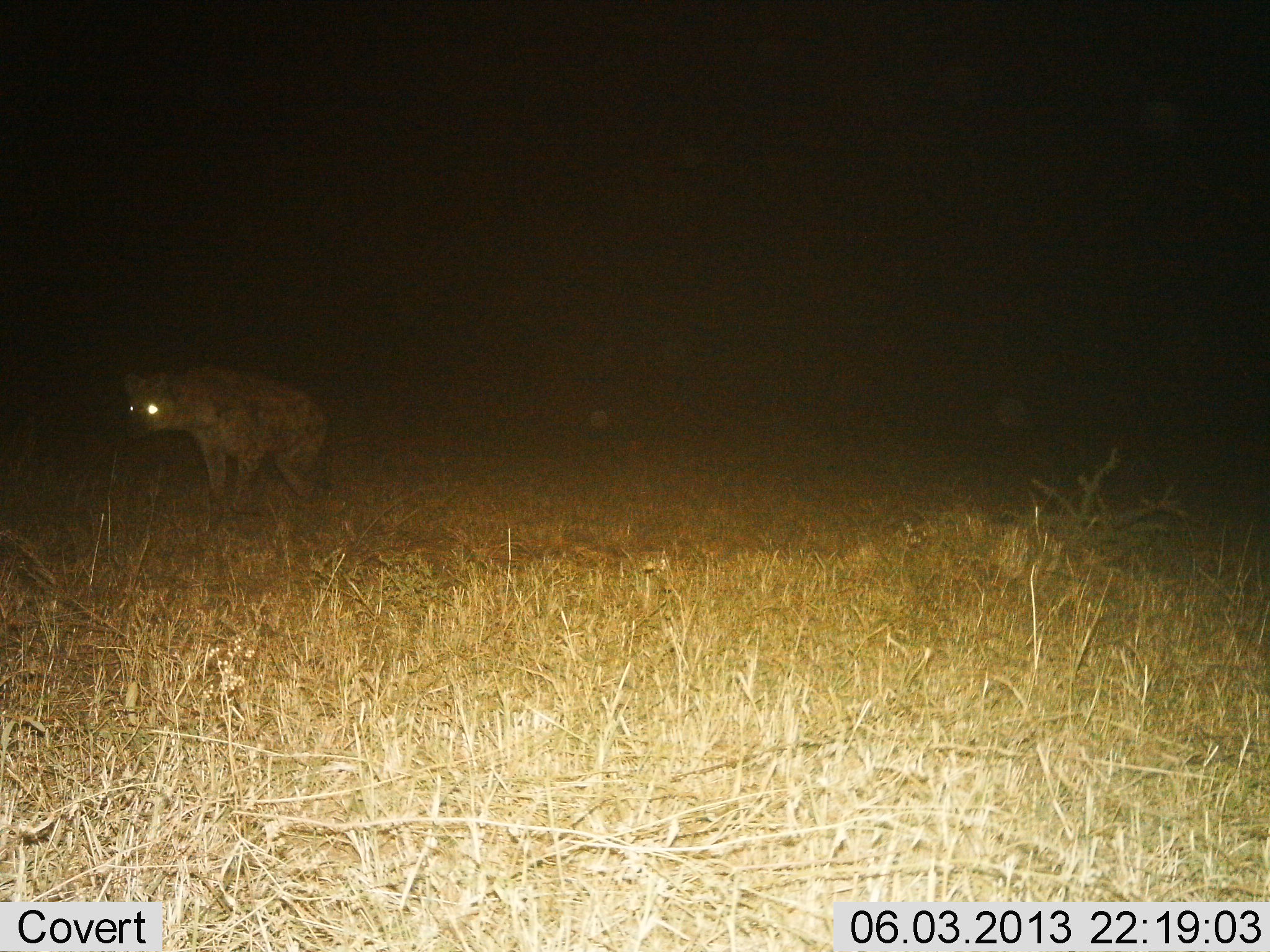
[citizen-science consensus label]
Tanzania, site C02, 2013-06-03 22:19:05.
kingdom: Animalia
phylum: Chordata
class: Mammalia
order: Carnivora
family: Hyaenidae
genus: Crocuta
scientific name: Crocuta crocuta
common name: spotted hyena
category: hyenaspotted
Hyenaspotted (spotted hyena) (Crocuta crocuta), count 1. Behavior (volunteer vote fractions): standing 71%, resting 12%, moving 24%, interacting 0%. Young present (vote fraction): 0%. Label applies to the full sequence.